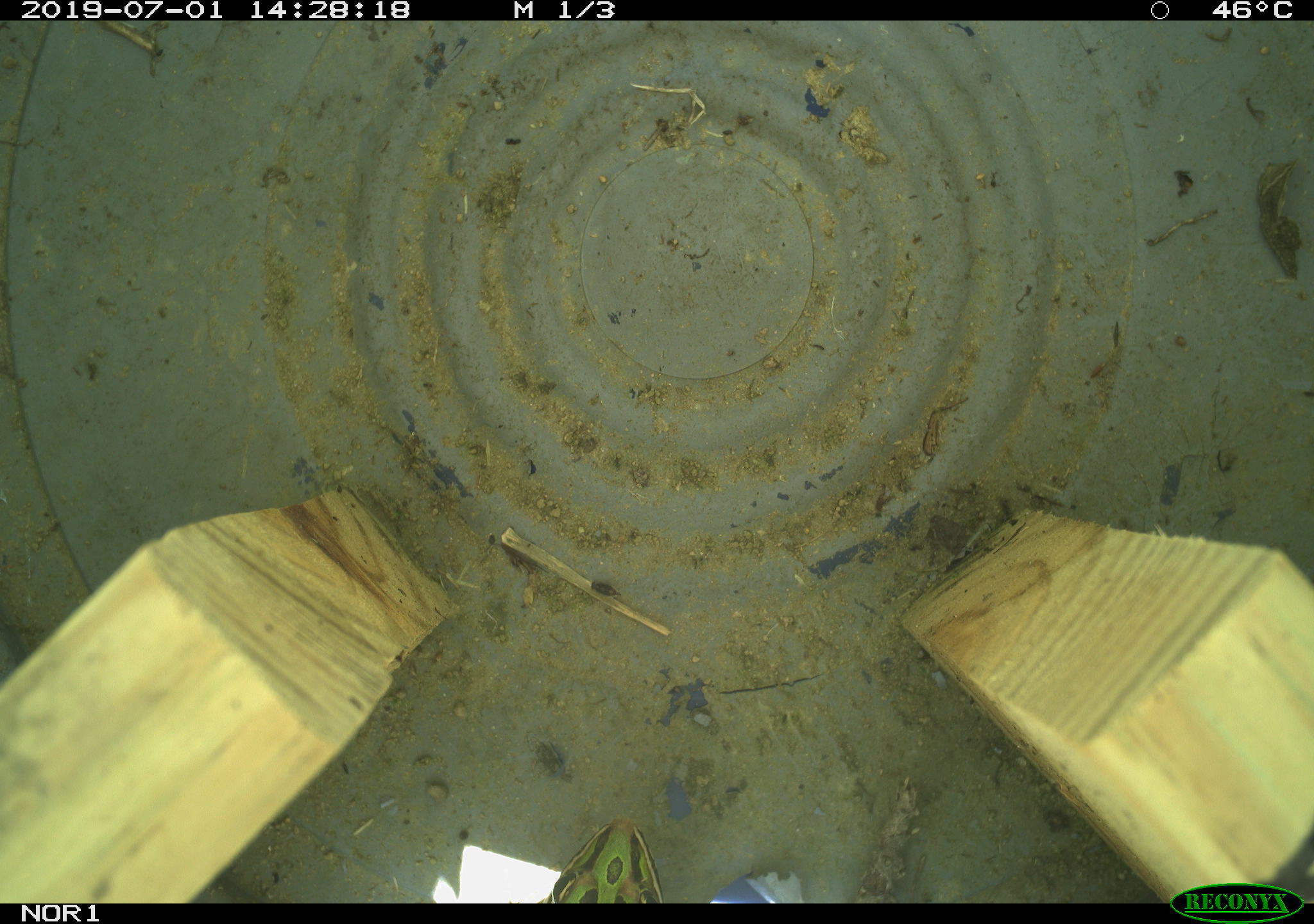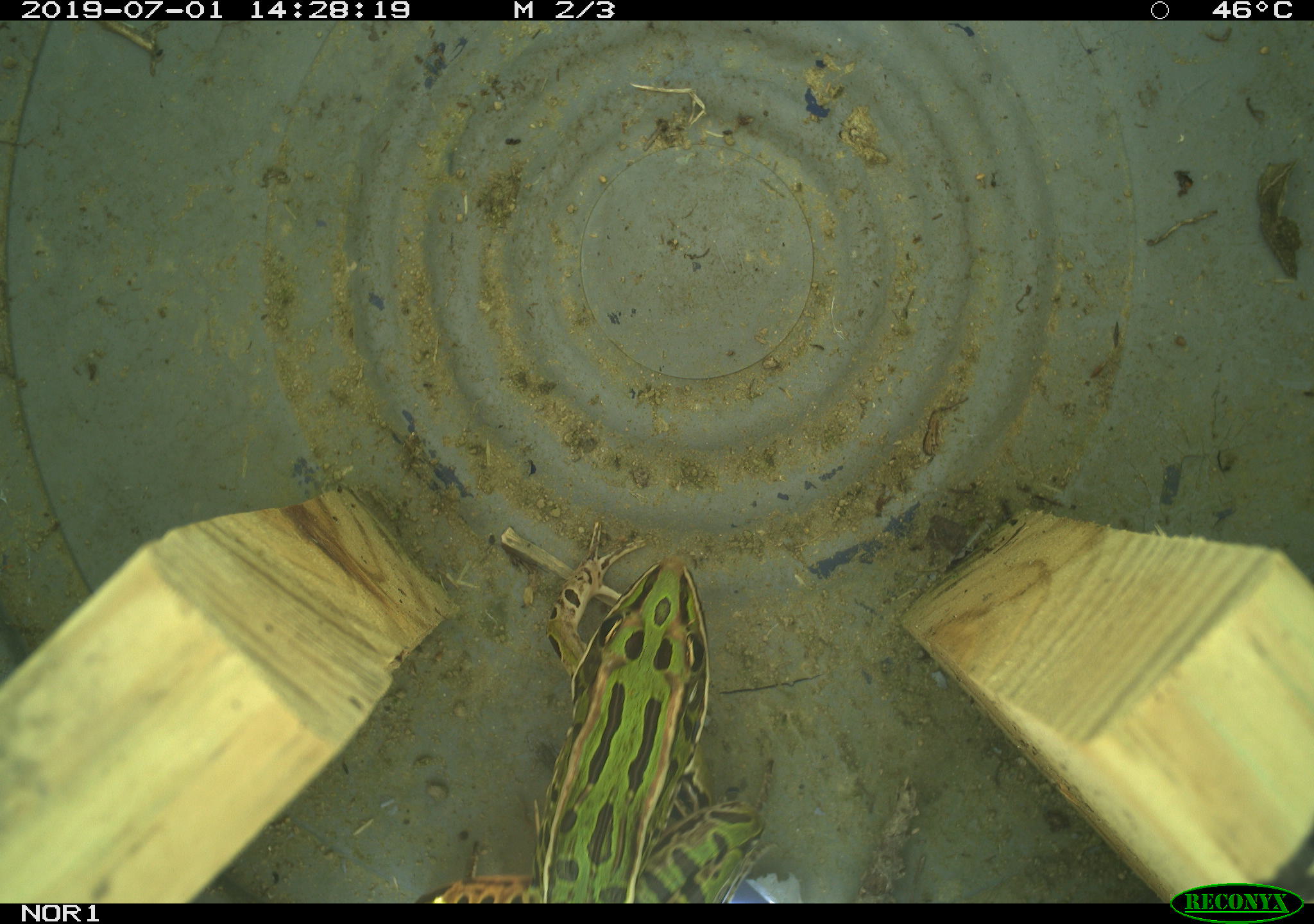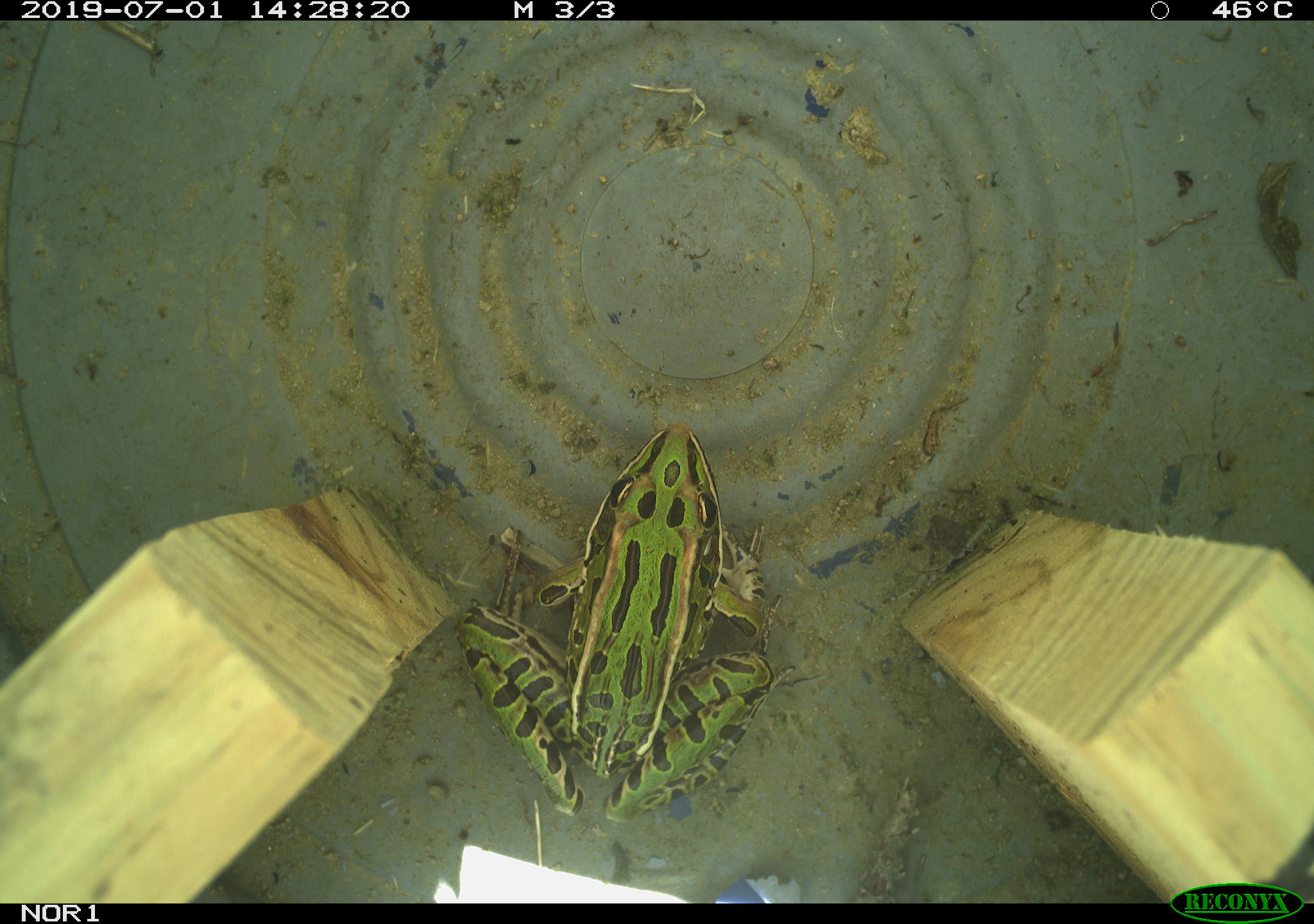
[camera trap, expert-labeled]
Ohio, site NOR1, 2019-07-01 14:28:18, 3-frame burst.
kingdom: Animalia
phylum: Chordata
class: Amphibia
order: Anura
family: Ranidae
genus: Lithobates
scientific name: Lithobates pipiens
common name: northern leopard frog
Northern leopard frog (Lithobates pipiens).